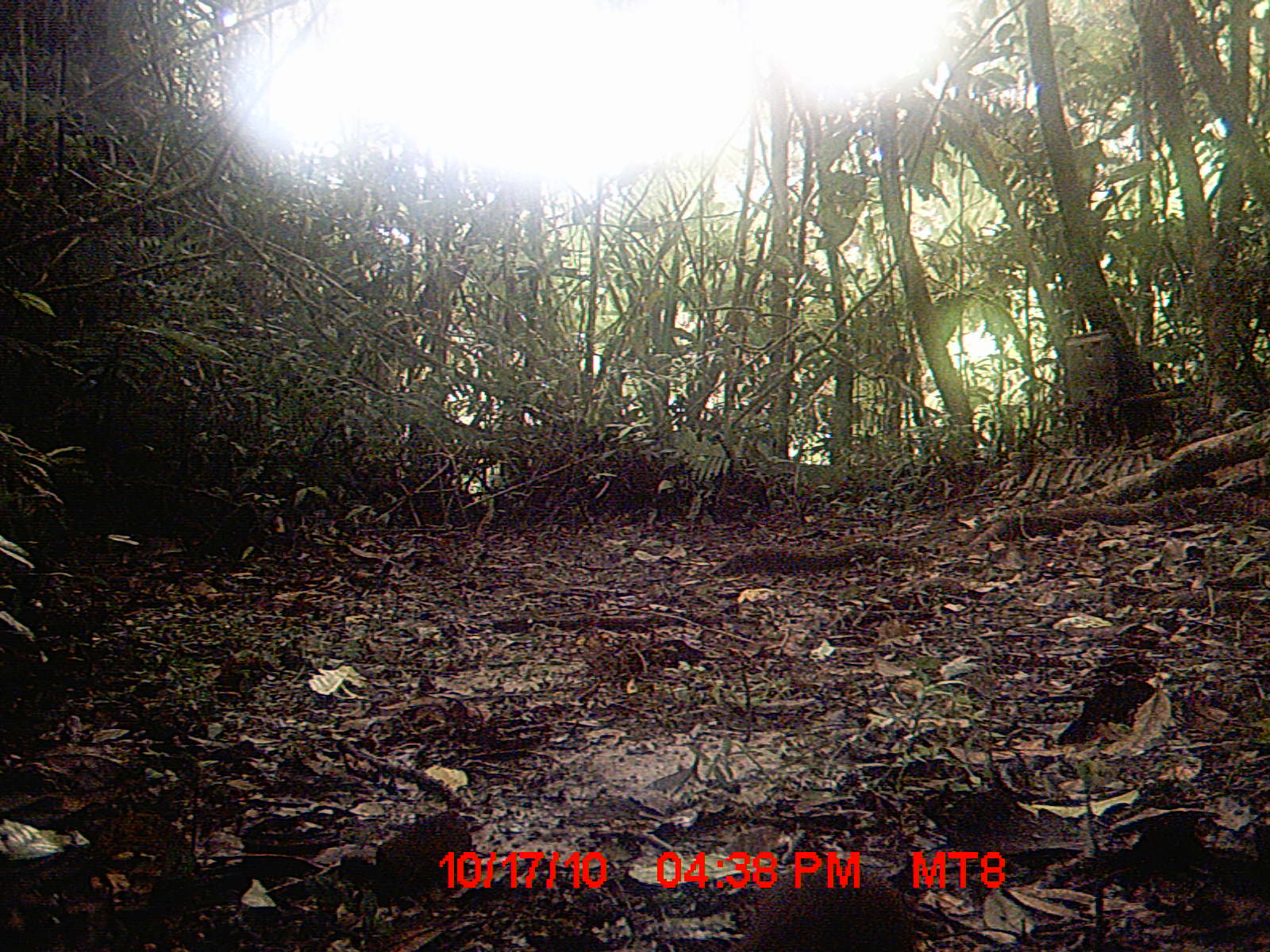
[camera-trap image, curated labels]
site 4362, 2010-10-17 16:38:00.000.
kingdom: Animalia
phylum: Chordata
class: Mammalia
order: Rodentia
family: Muridae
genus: Rattus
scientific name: Rattus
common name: rodent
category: unknown rat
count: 1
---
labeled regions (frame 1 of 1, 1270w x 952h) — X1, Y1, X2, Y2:
unknown rat: 723, 855, 920, 952